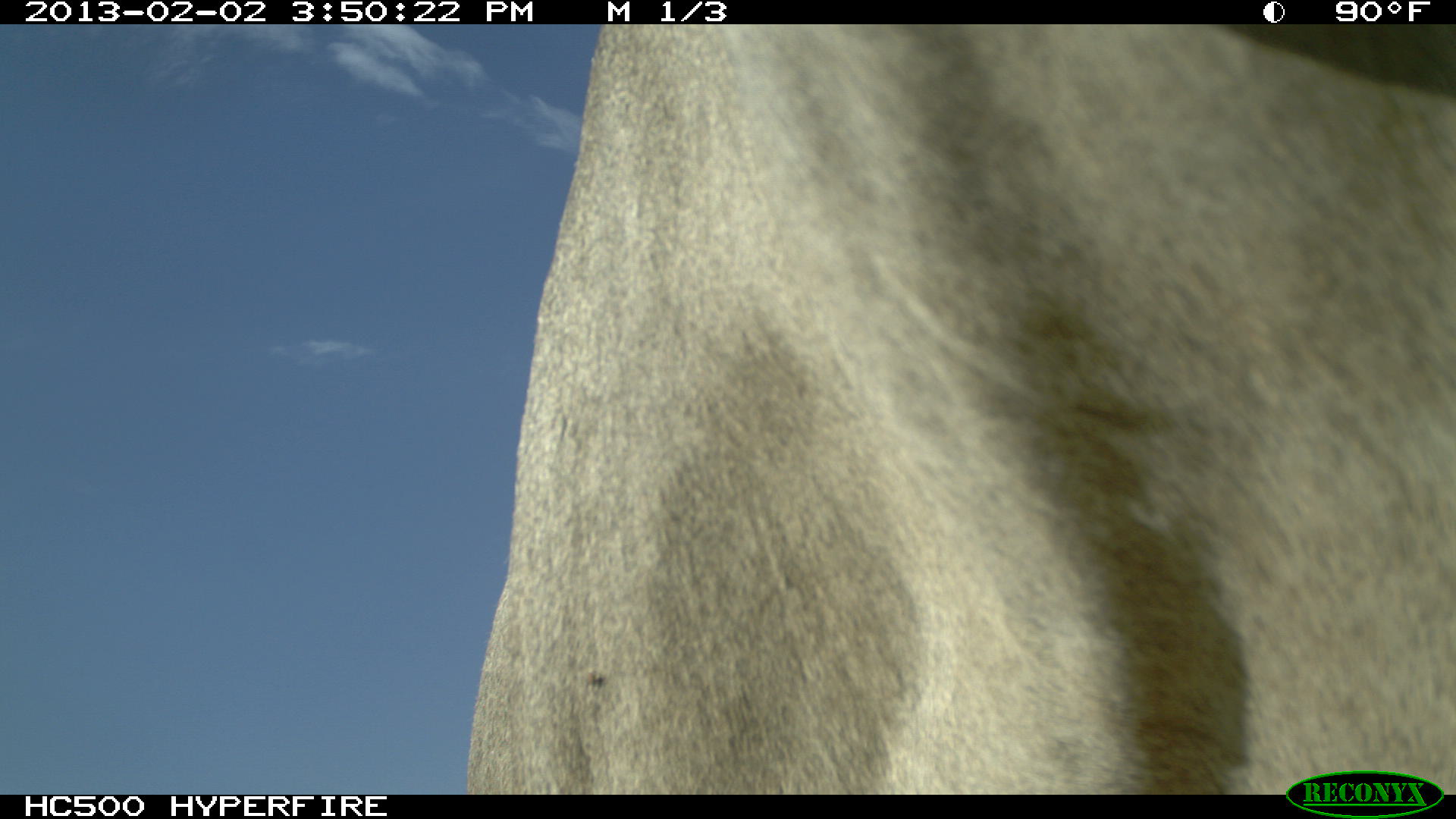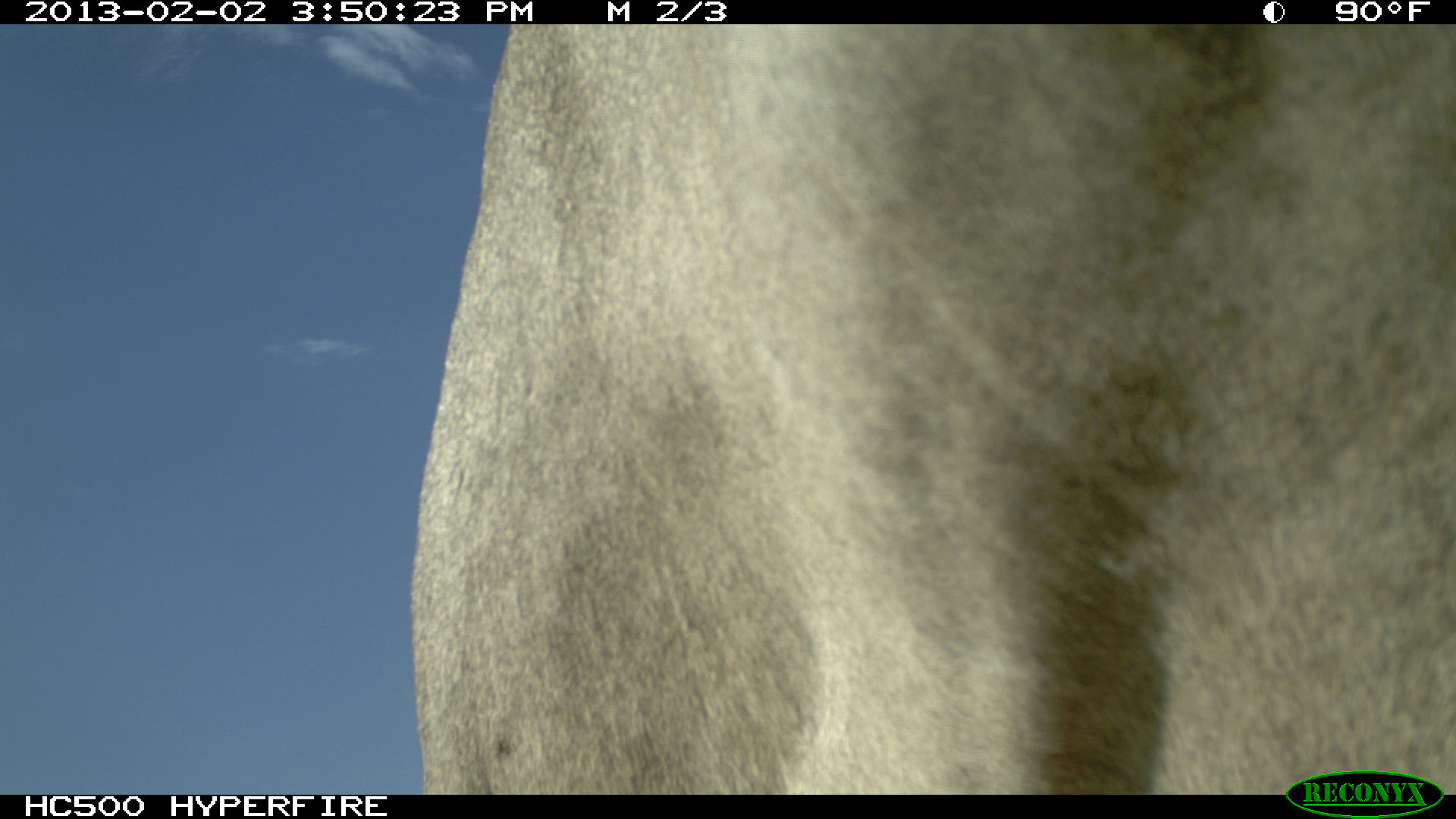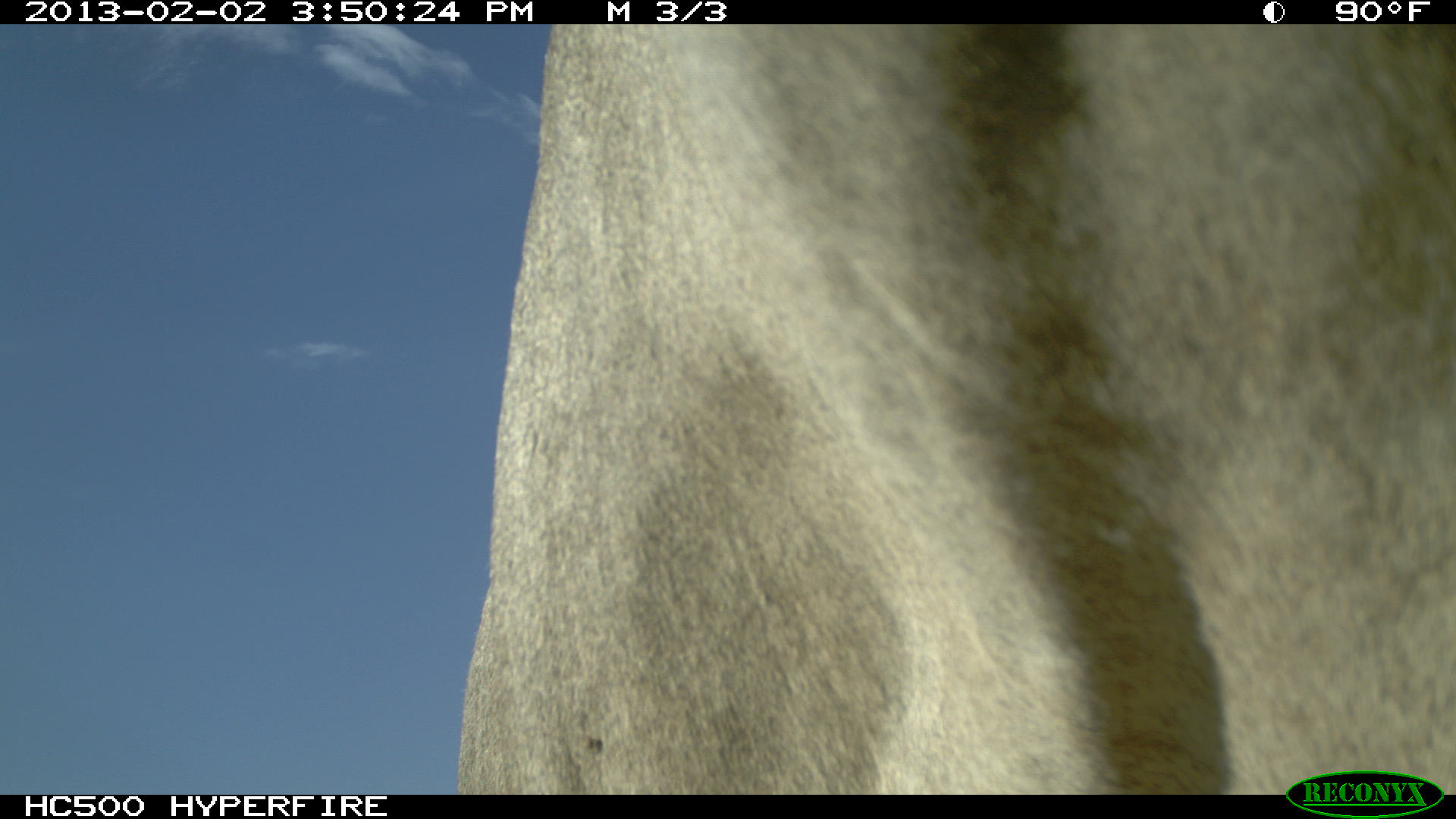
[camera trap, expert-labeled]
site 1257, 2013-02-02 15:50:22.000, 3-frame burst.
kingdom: Animalia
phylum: Chordata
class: Mammalia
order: Artiodactyla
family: Bovidae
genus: Bos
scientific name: Bos taurus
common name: domestic cattle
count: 1